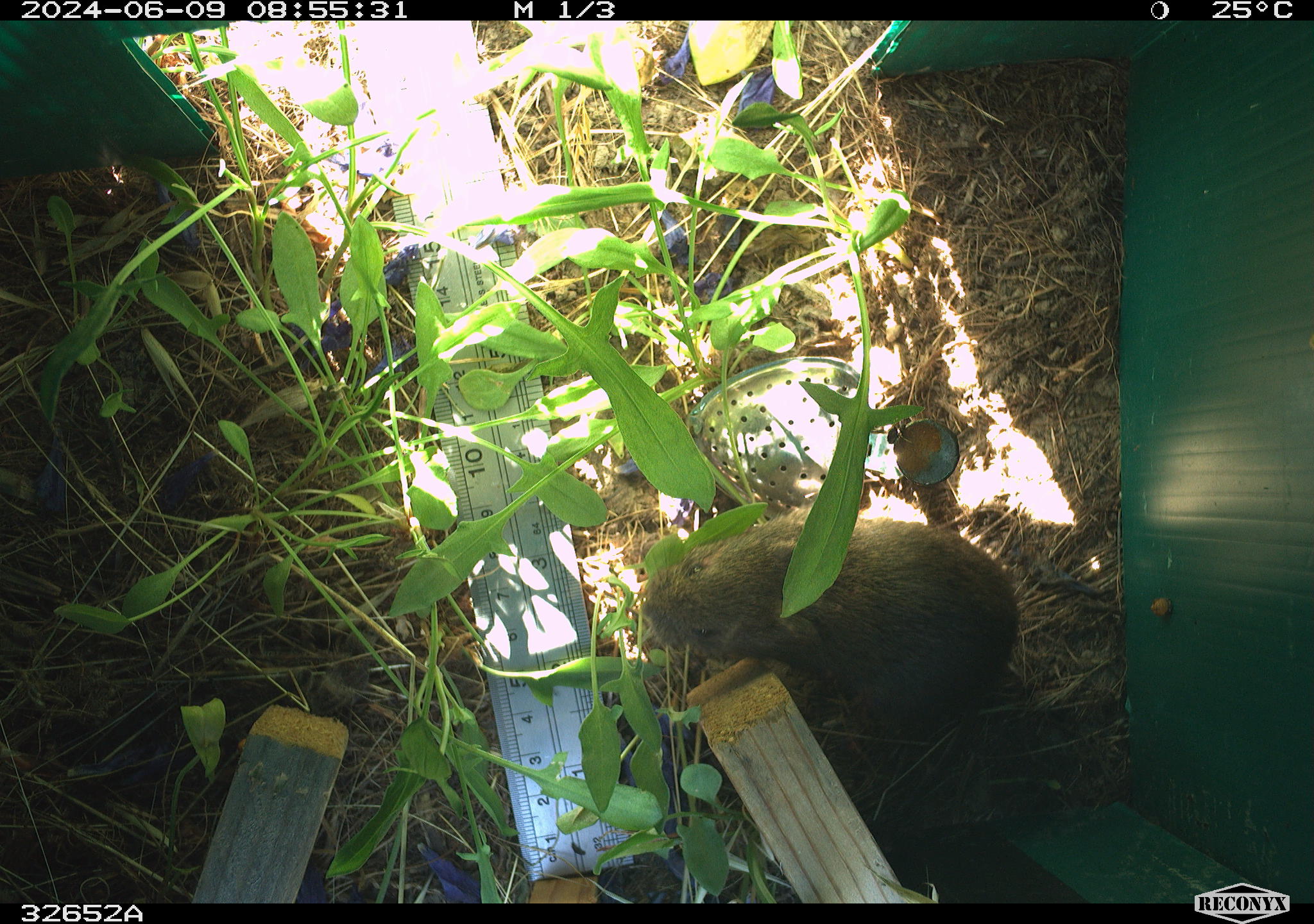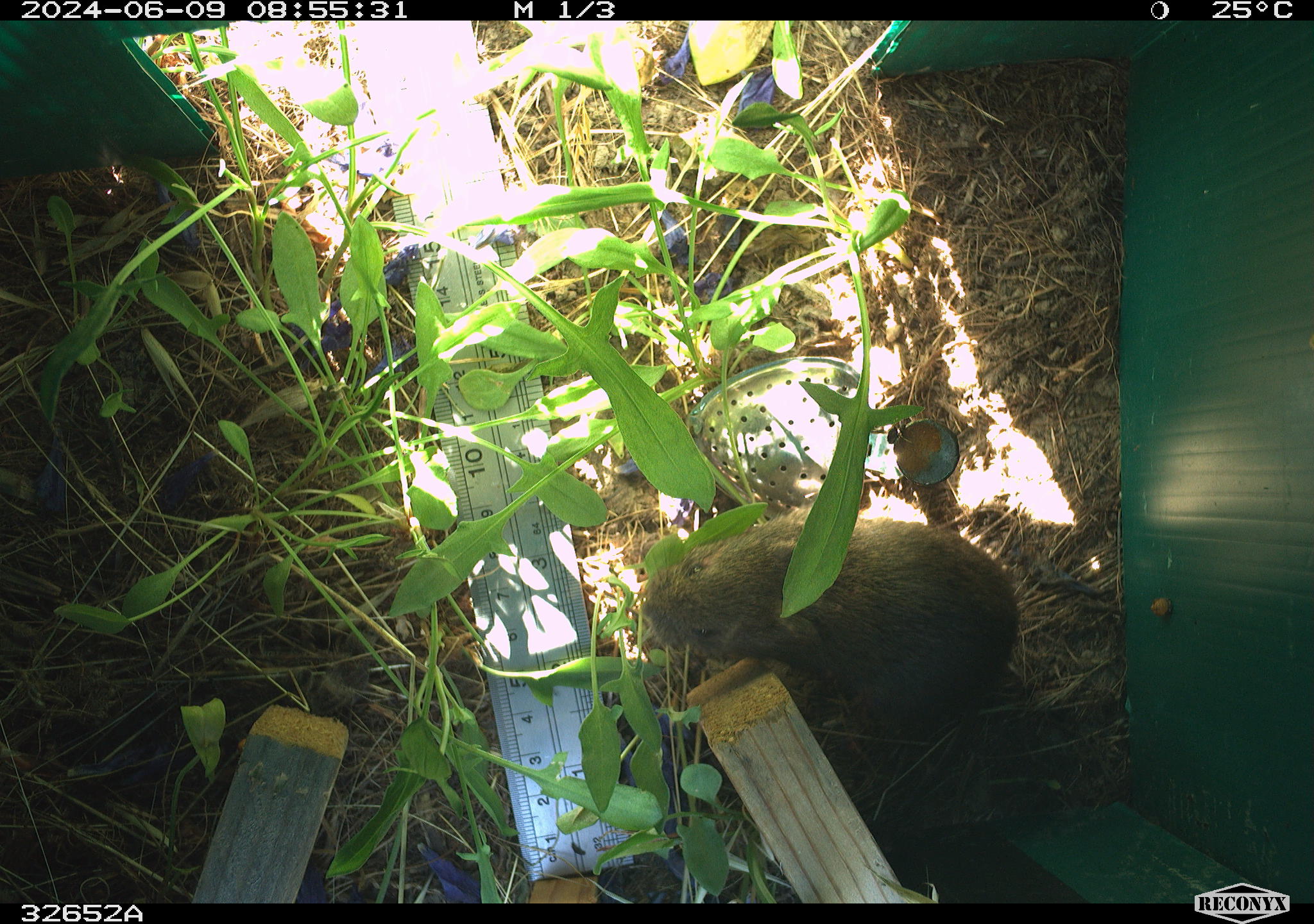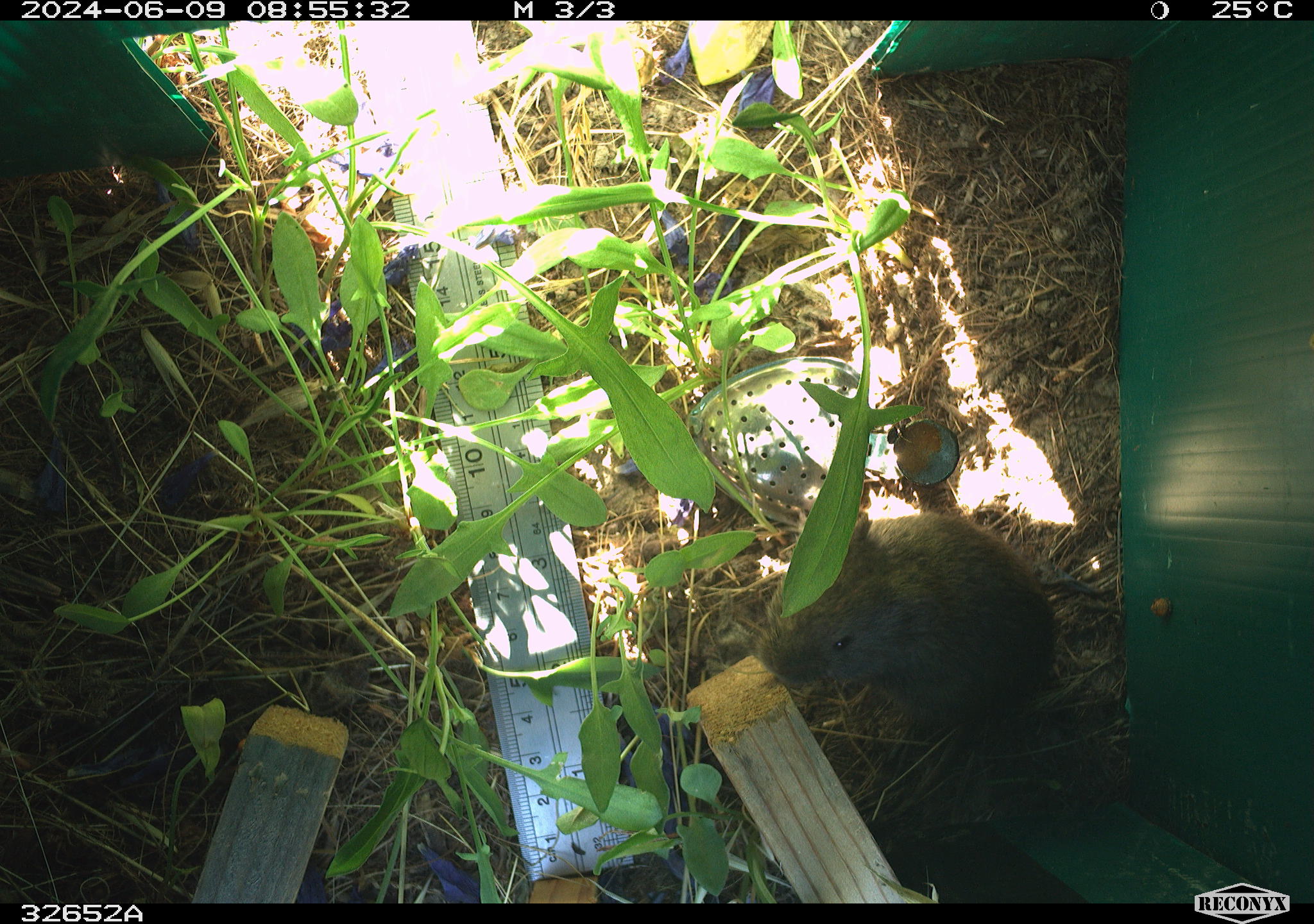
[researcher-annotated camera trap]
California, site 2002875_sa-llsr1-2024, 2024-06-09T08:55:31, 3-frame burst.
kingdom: Animalia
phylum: Chordata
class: Mammalia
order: Rodentia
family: Cricetidae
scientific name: Arvicolinae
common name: voles, lemmings, and muskrats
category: arvicolinae subfamily